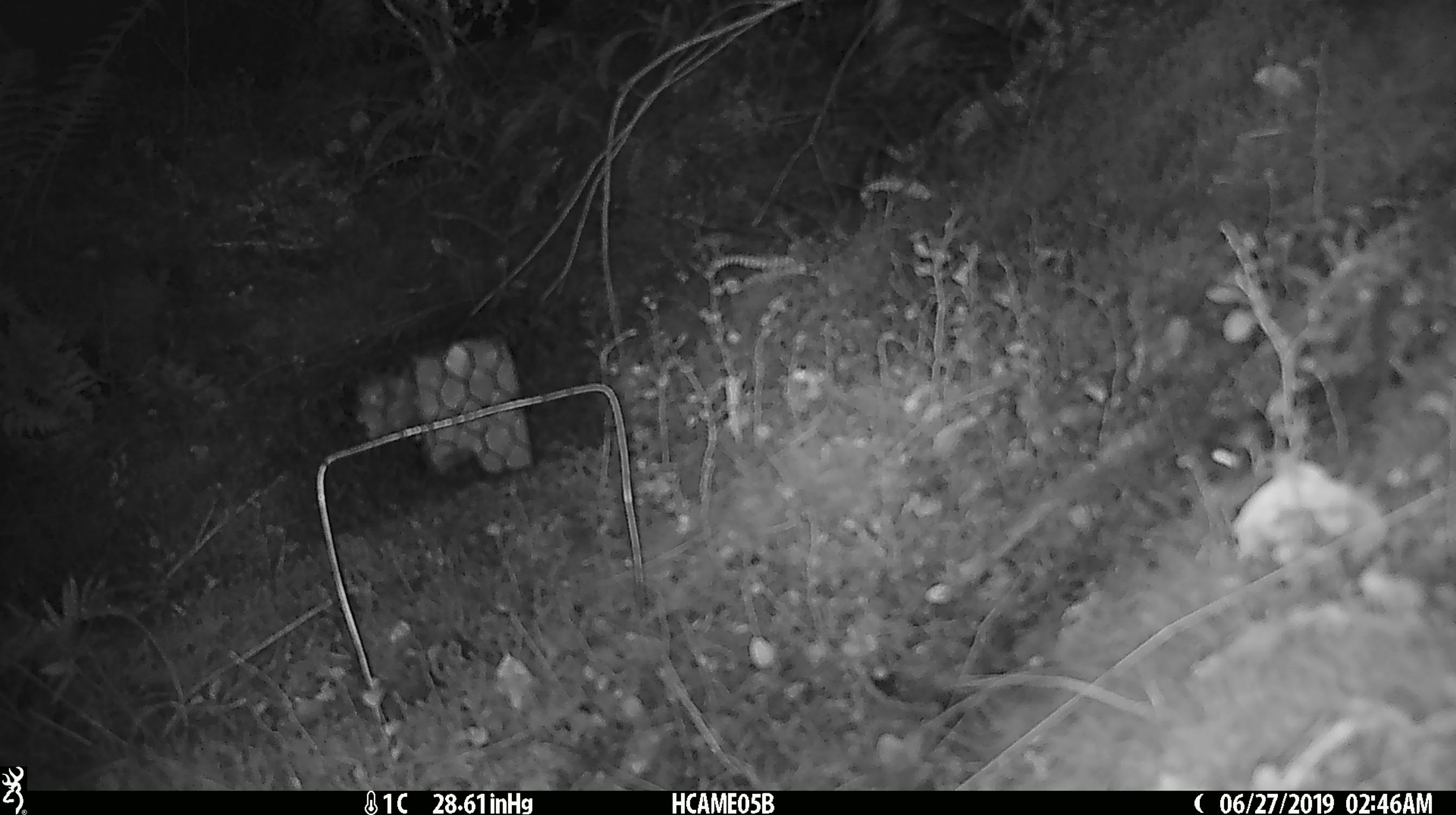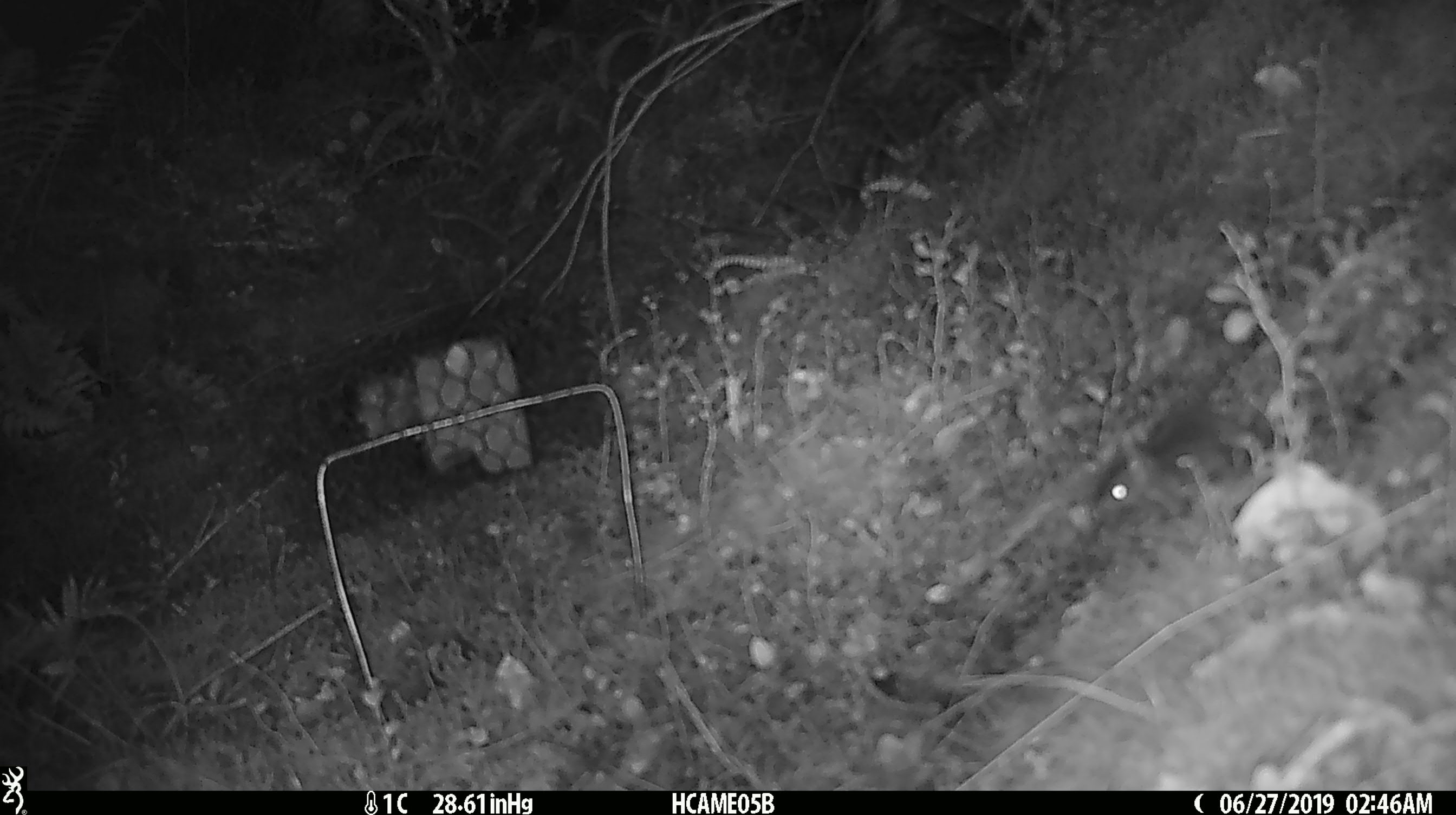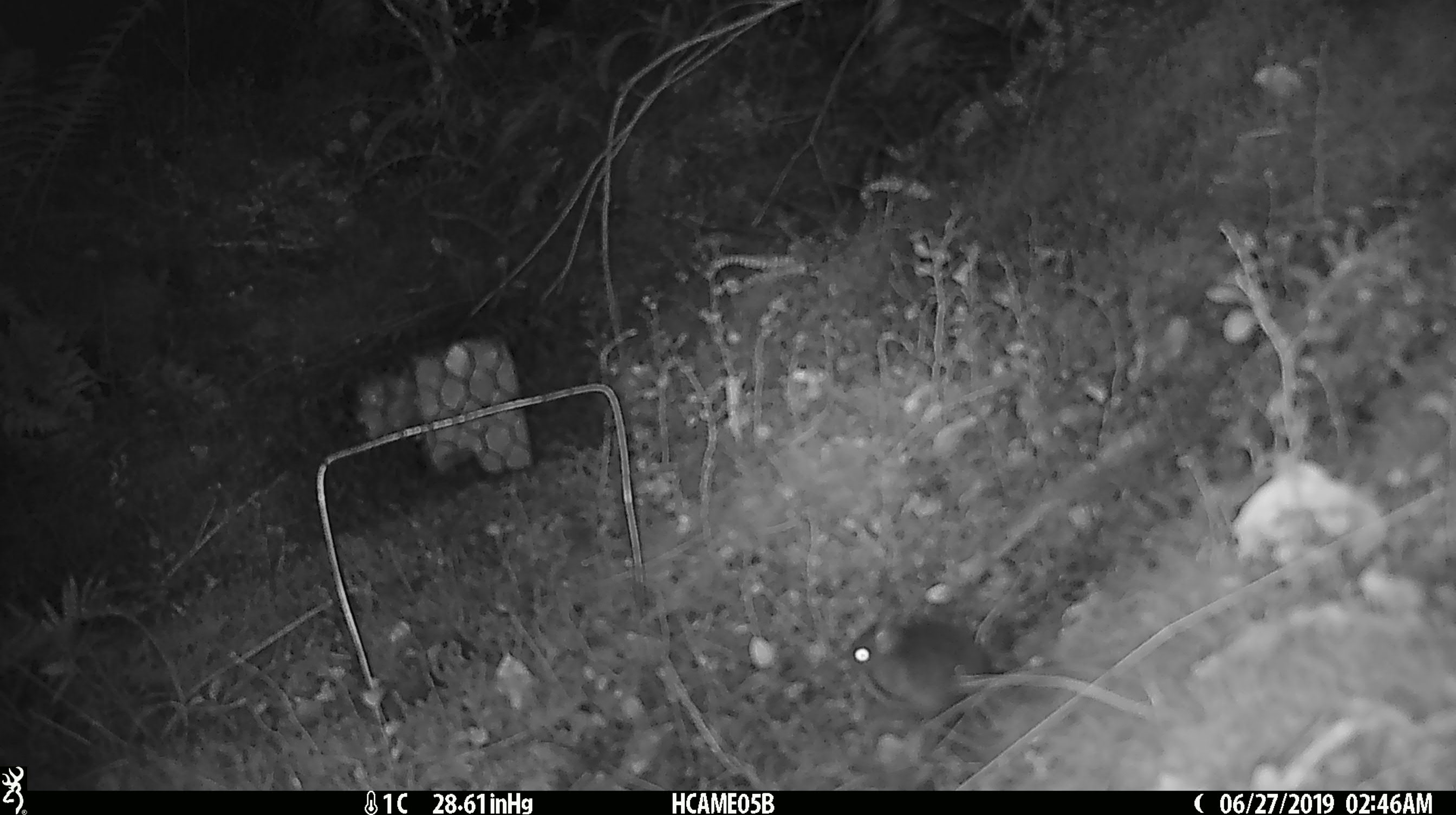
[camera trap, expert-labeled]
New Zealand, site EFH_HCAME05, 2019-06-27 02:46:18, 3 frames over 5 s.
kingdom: Animalia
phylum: Chordata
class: Mammalia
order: Rodentia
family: Muridae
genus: Mus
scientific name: Mus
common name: mouse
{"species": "mouse (Mus)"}